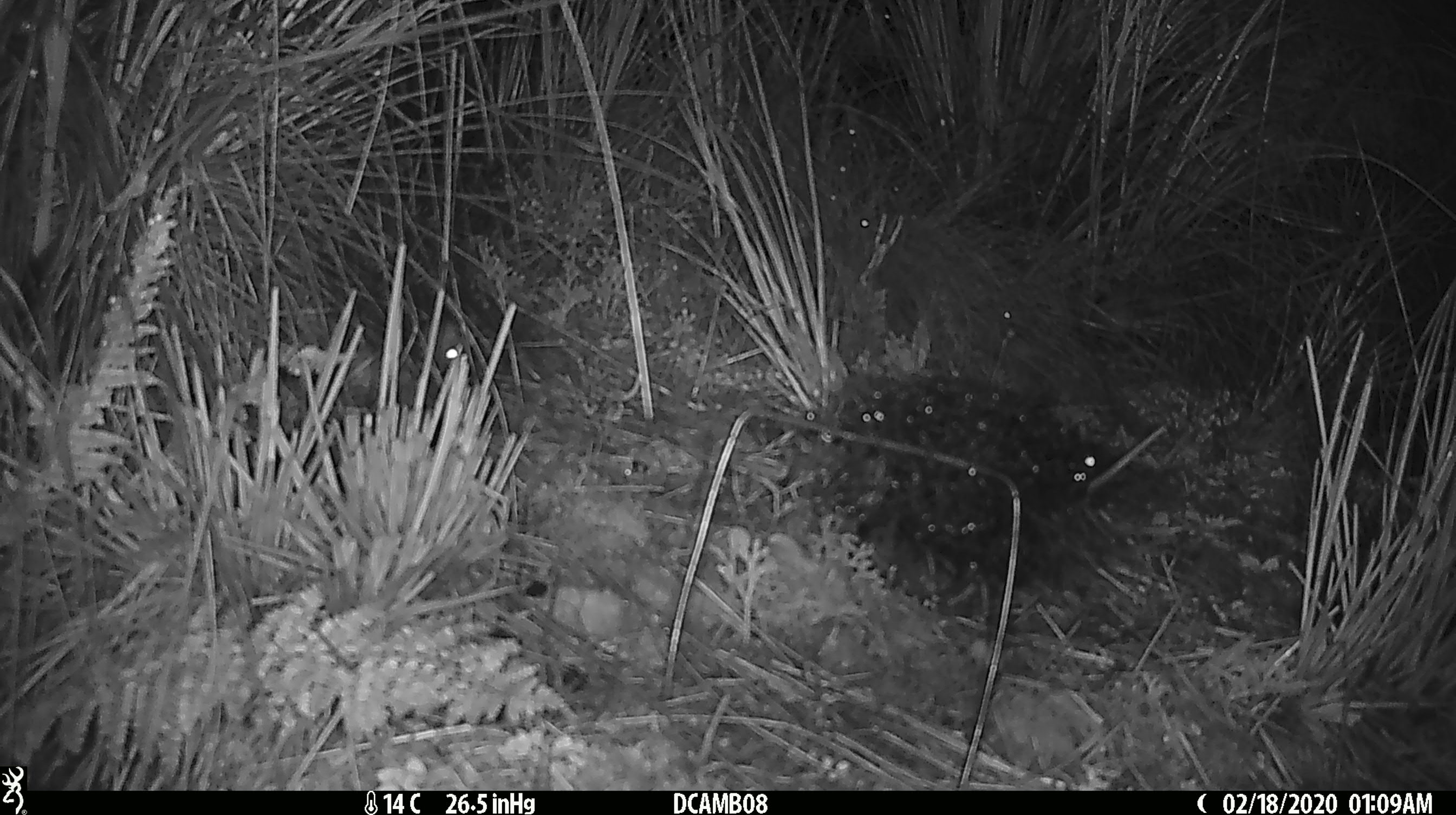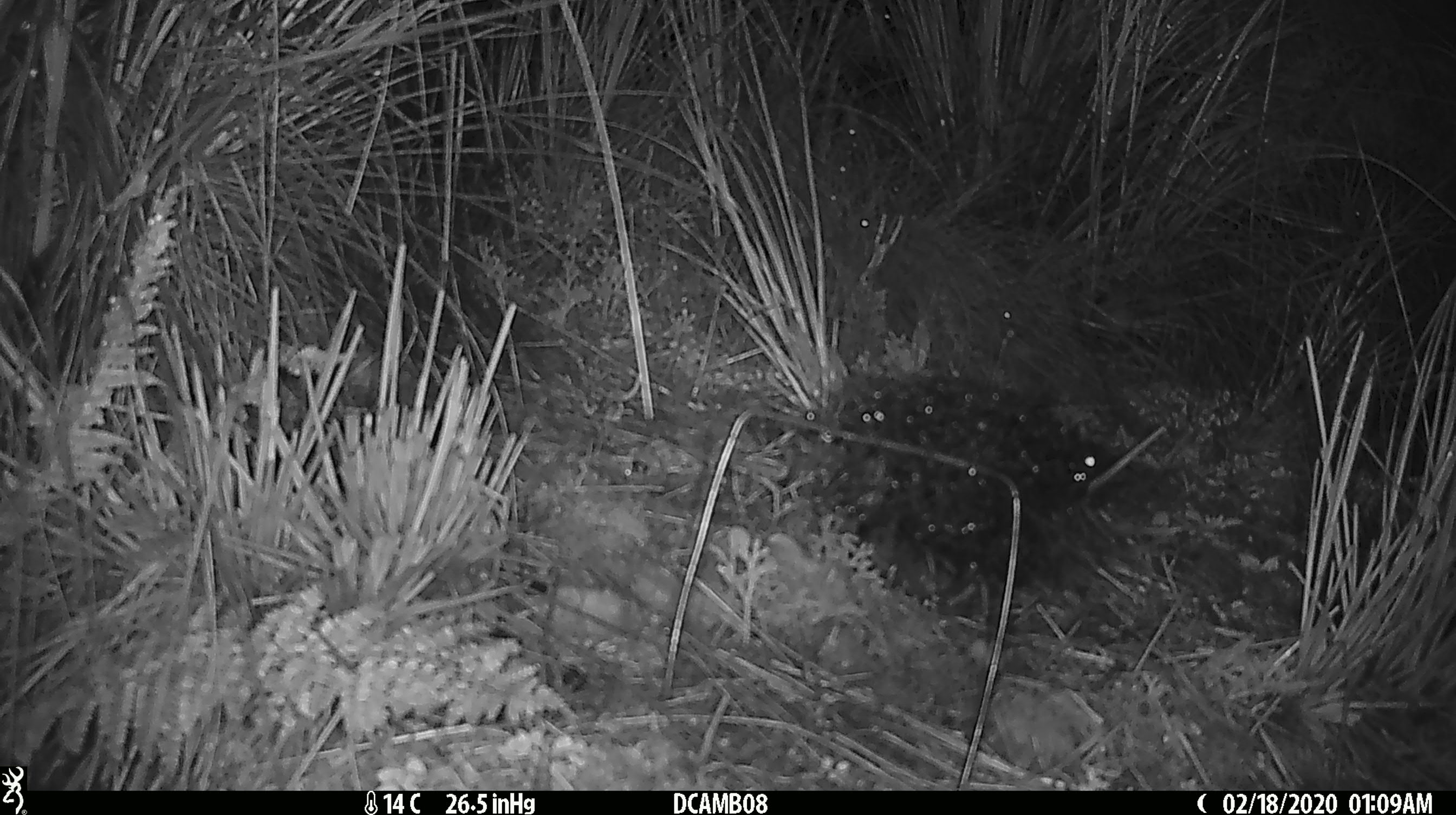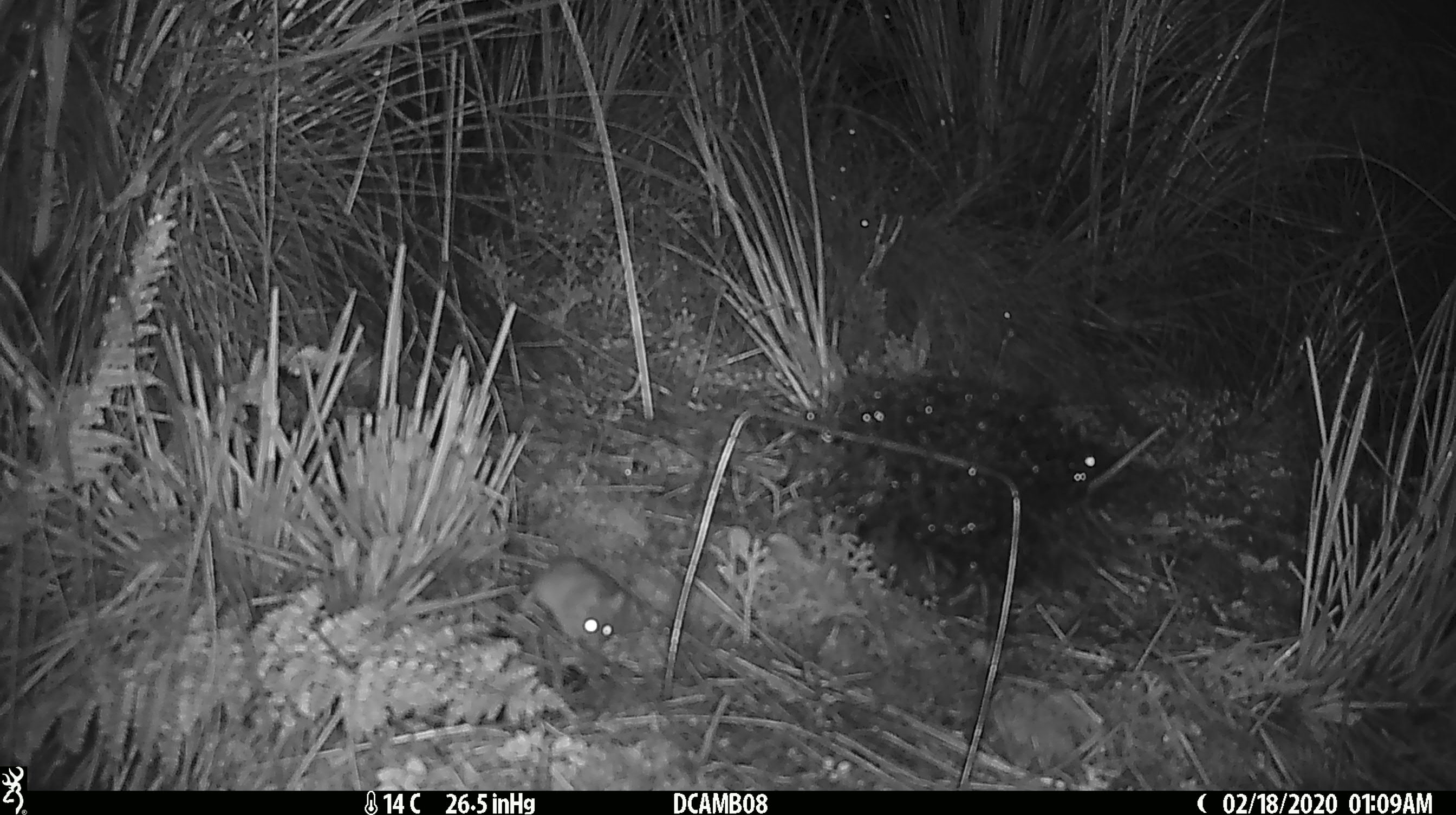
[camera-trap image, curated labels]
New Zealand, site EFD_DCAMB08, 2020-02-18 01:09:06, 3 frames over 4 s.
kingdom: Animalia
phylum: Chordata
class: Mammalia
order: Rodentia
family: Muridae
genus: Mus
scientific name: Mus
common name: mouse